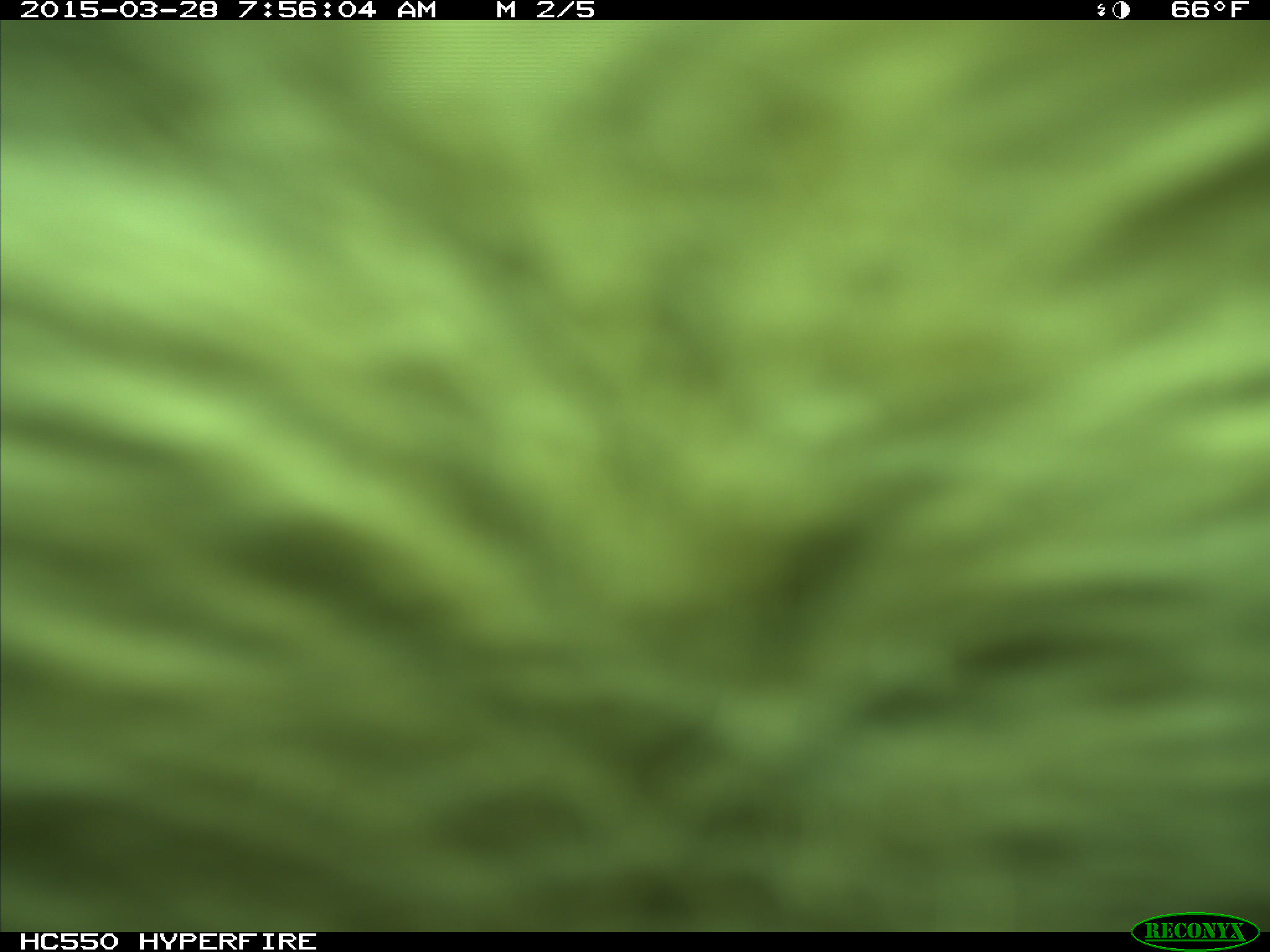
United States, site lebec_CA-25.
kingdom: Animalia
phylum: Chordata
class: Mammalia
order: Artiodactyla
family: Bovidae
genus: Bos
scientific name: Bos taurus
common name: domestic cow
Bos taurus (domestic cow).